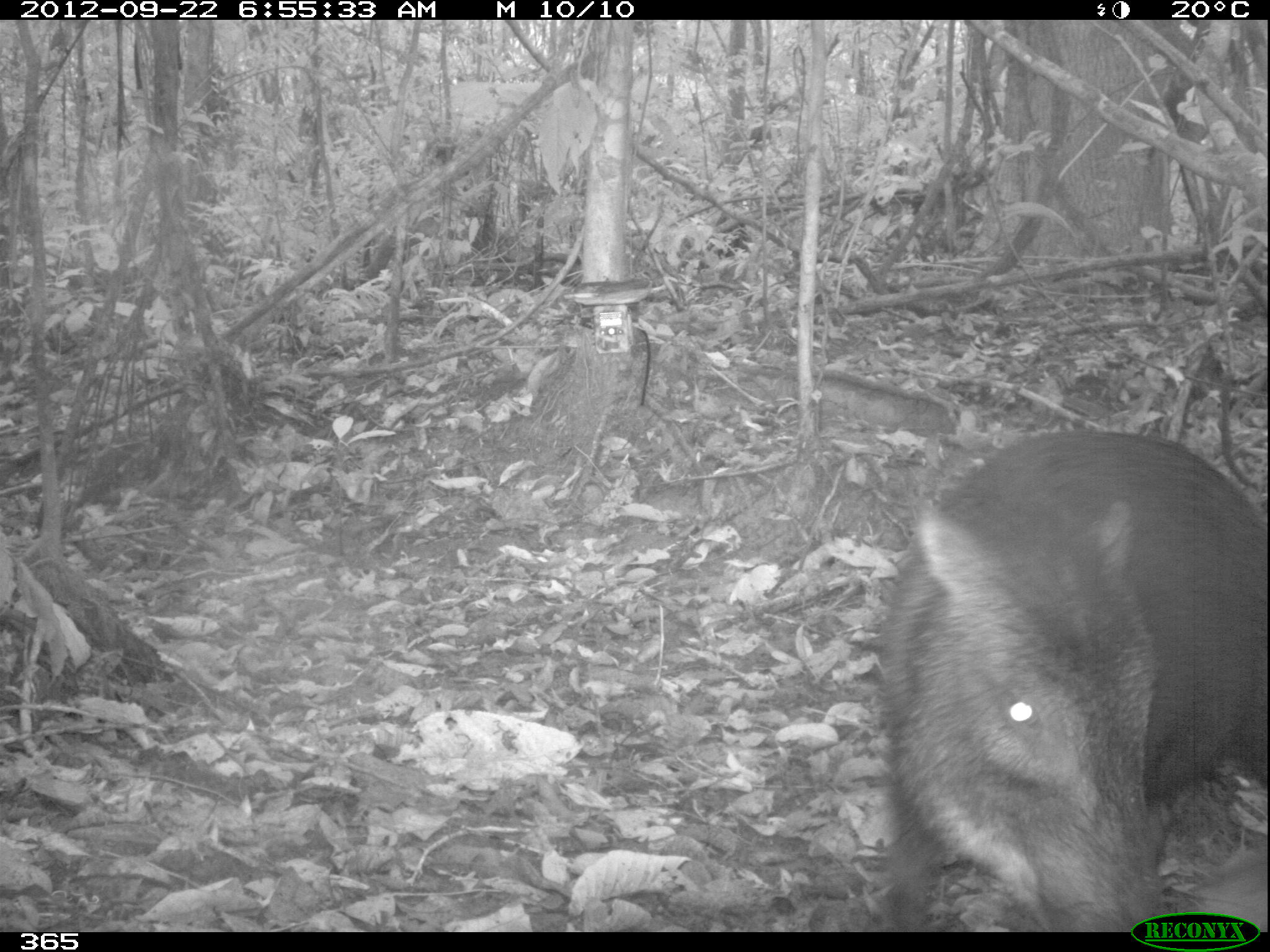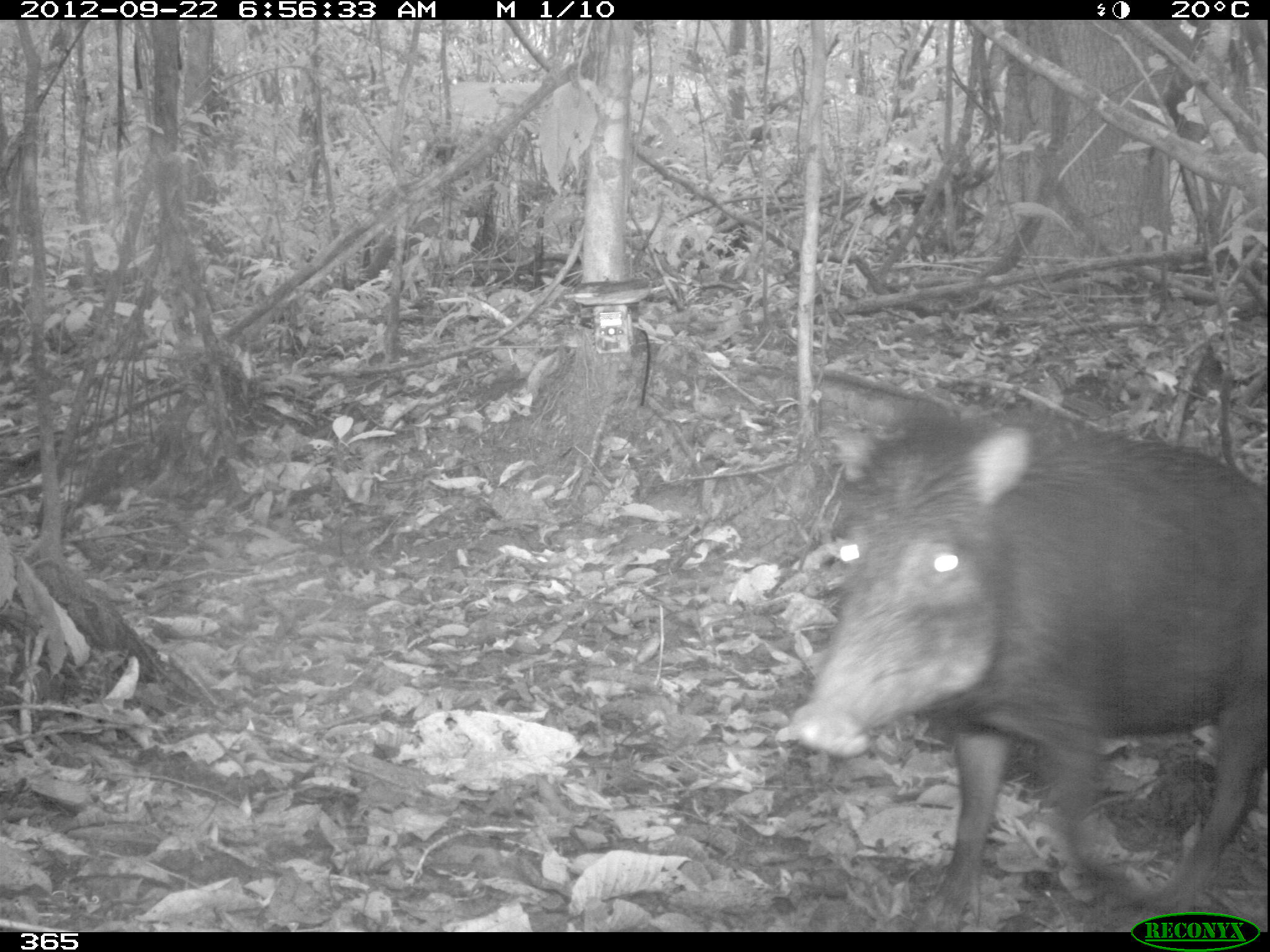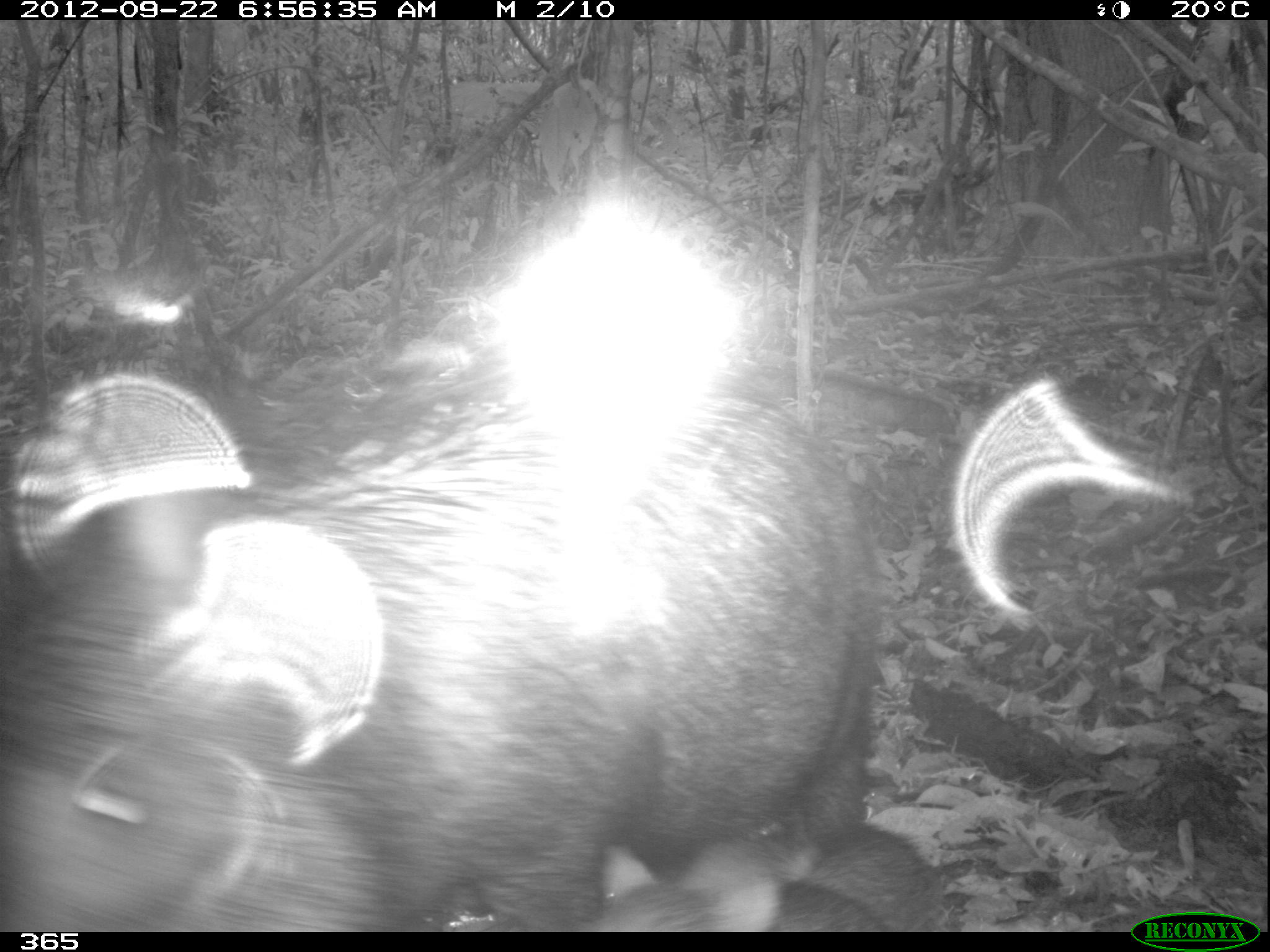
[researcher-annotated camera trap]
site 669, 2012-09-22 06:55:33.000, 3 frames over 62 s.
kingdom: Animalia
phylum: Chordata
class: Mammalia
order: Artiodactyla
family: Tayassuidae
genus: Tayassu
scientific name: Tayassu pecari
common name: white-lipped peccary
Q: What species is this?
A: Tayassu pecari (white-lipped peccary).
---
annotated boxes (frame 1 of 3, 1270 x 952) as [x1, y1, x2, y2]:
tayassu pecari: [881, 430, 1266, 931]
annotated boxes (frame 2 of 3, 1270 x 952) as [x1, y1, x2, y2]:
tayassu pecari: [790, 401, 1267, 932]